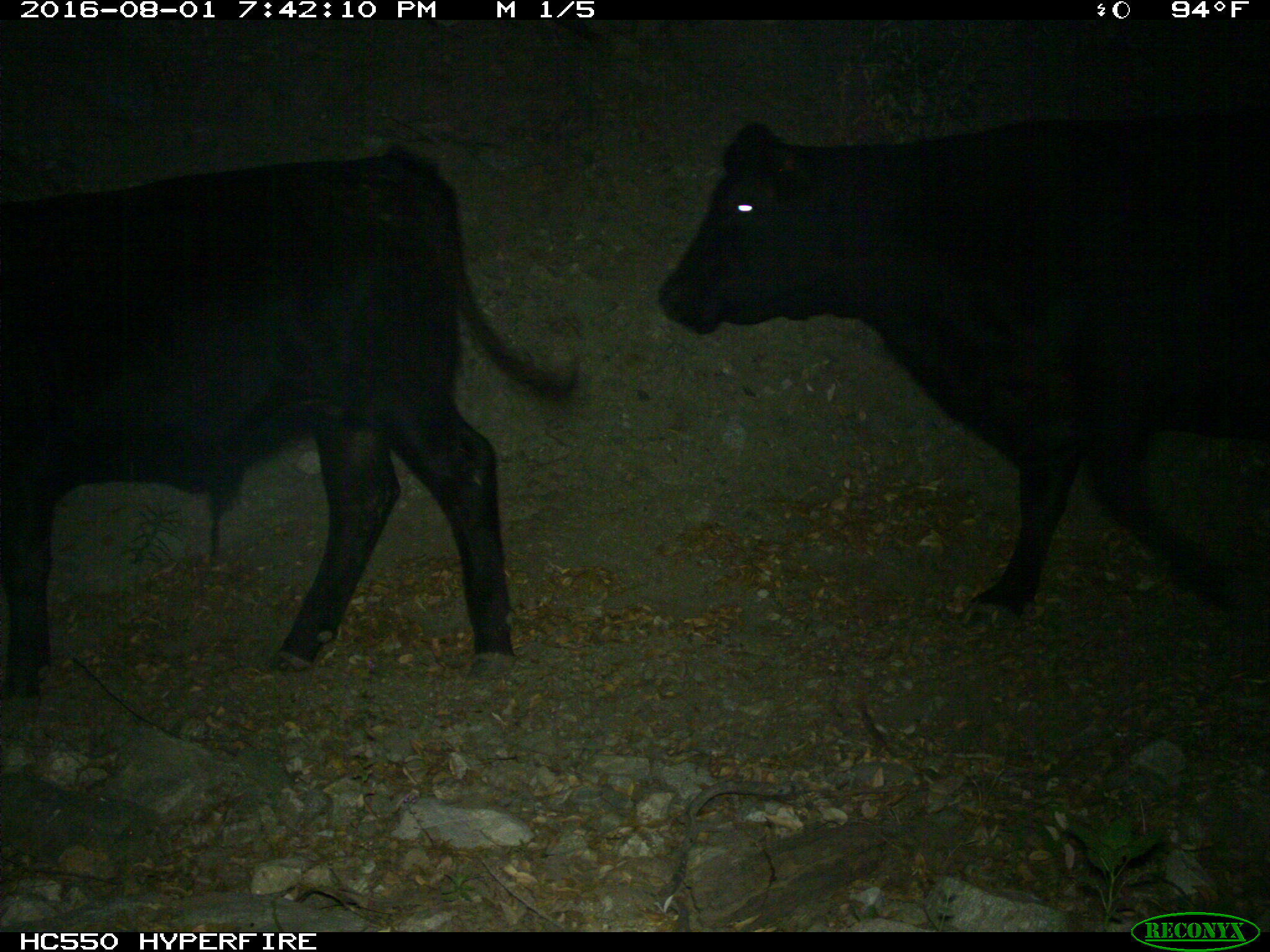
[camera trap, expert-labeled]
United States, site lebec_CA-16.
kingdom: Animalia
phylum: Chordata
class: Mammalia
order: Artiodactyla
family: Bovidae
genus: Bos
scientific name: Bos taurus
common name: domestic cow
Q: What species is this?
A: Bos taurus (domestic cow).